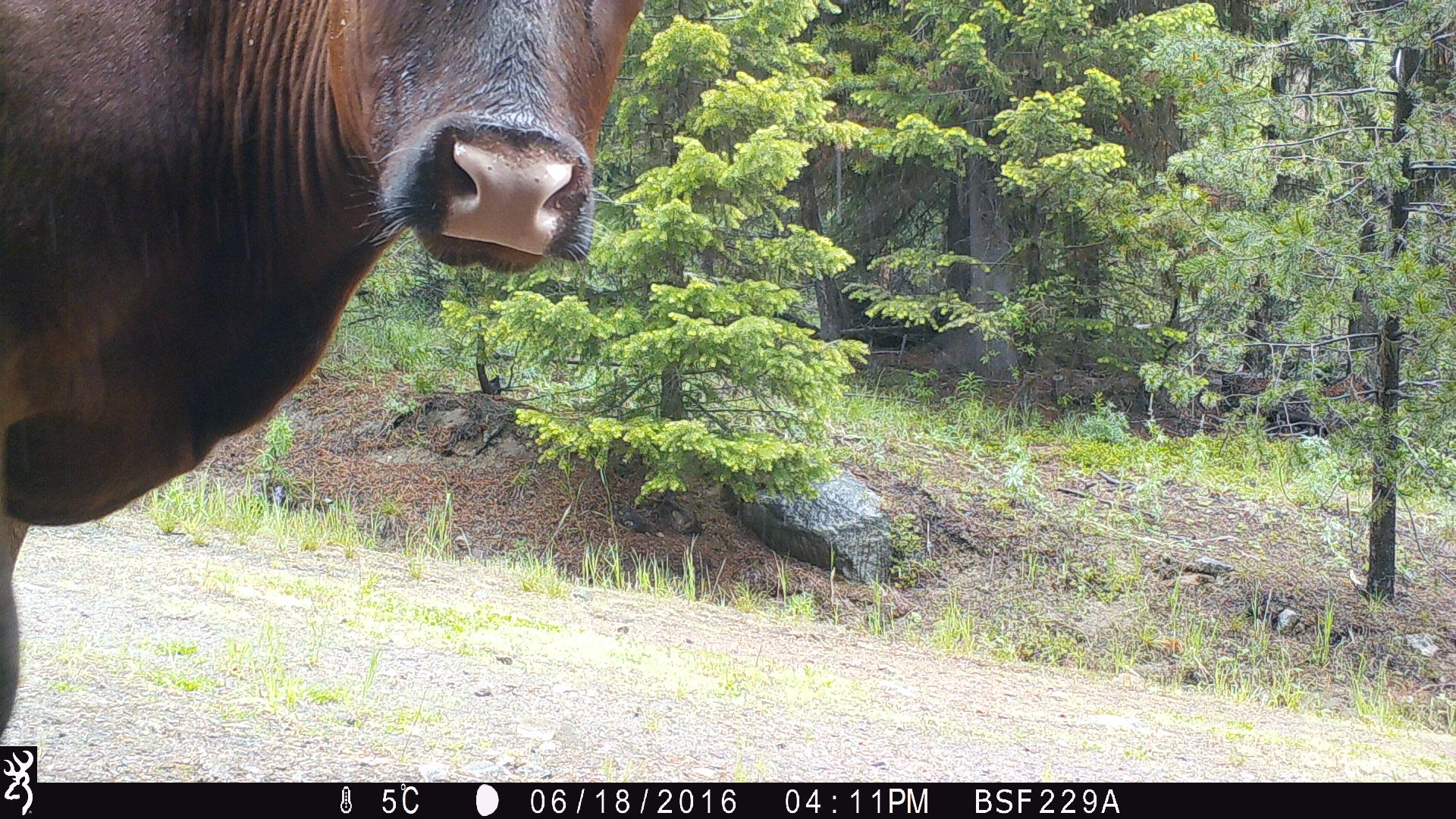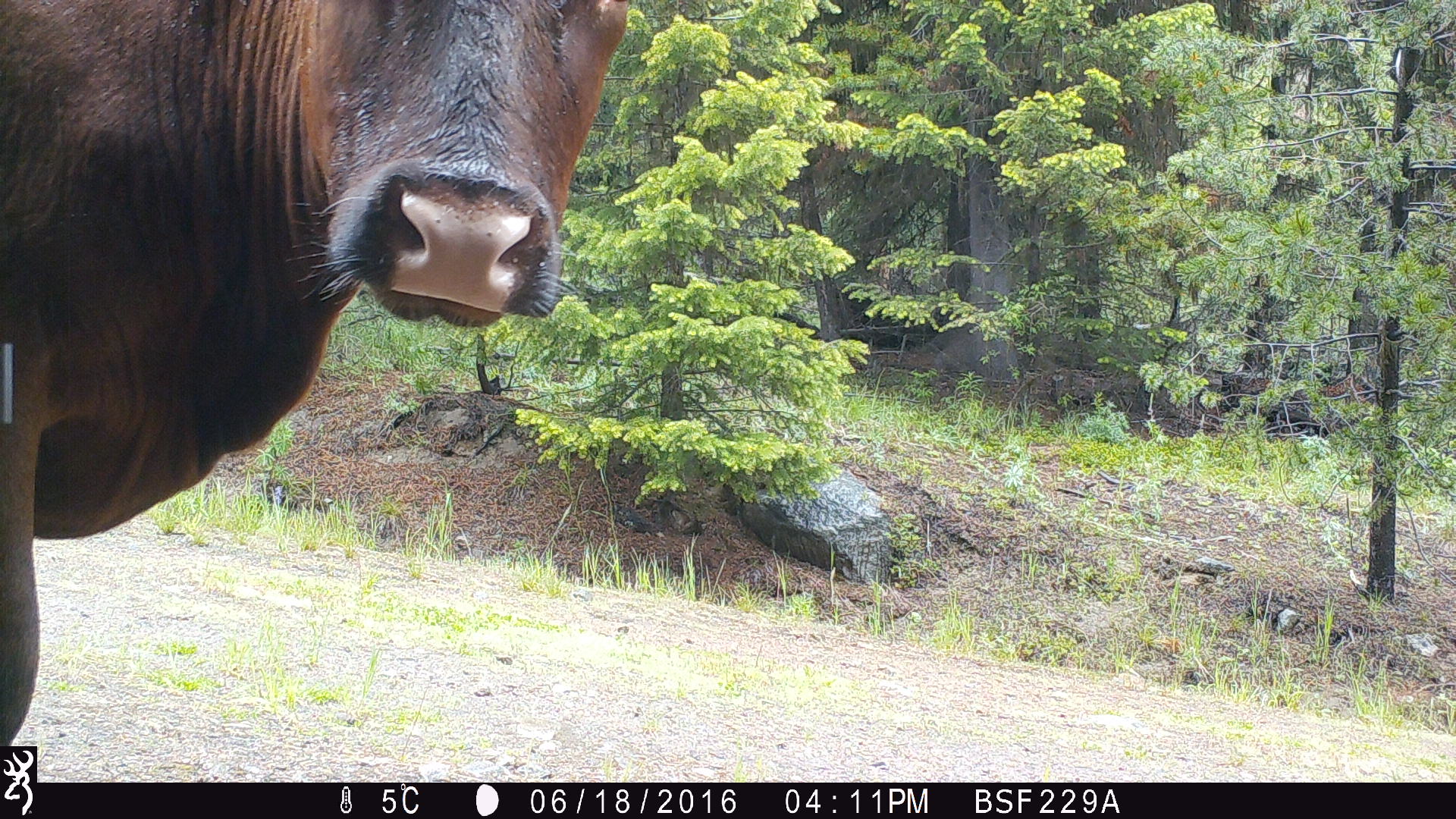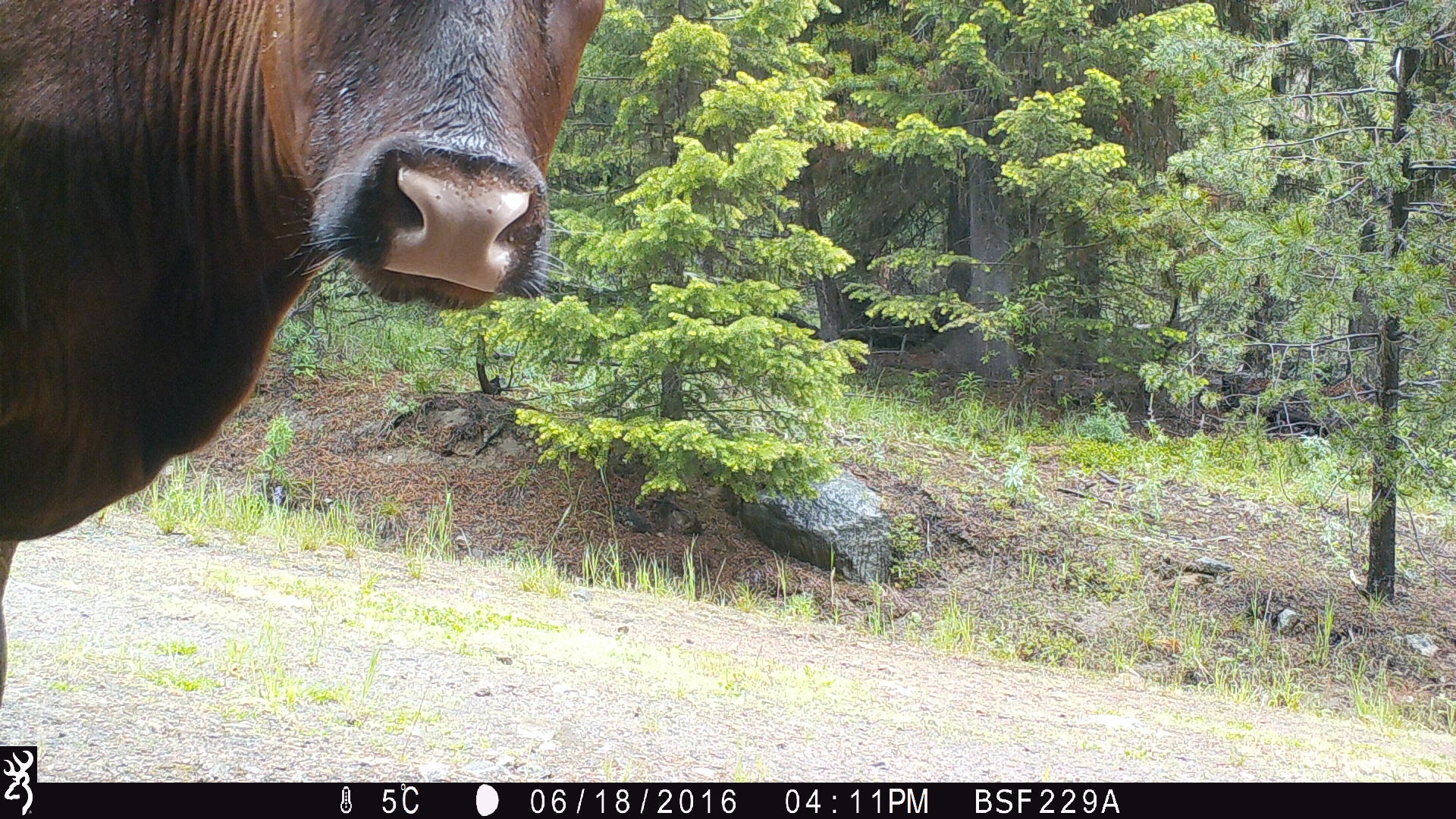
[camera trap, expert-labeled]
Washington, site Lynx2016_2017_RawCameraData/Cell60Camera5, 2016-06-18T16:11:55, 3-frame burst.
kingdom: Animalia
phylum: Chordata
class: Mammalia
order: Artiodactyla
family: Bovidae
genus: Bos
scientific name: Bos taurus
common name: domestic cattle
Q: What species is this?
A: Domestic cattle (Bos taurus).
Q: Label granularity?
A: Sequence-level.